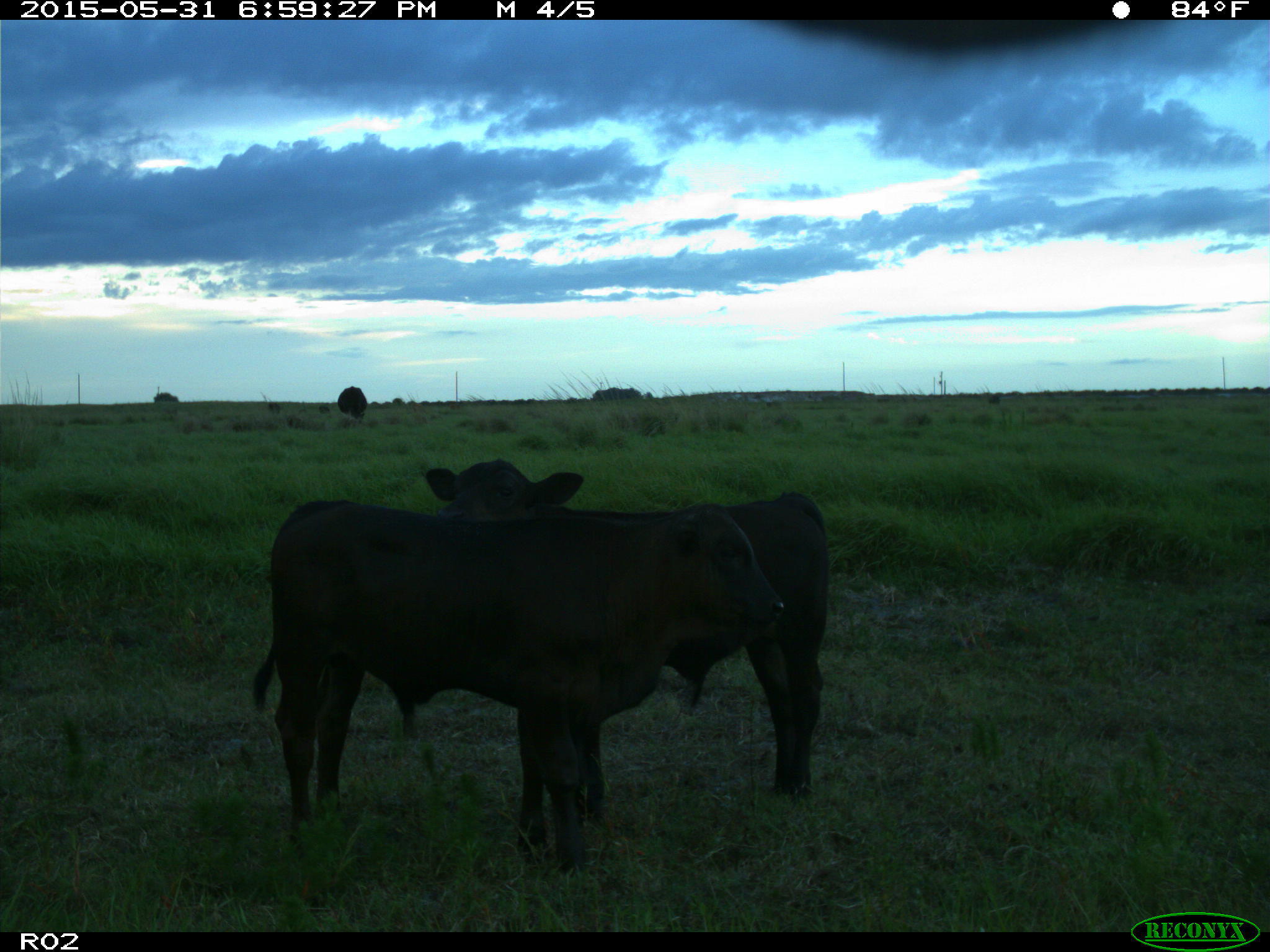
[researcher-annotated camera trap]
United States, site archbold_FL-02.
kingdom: Animalia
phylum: Chordata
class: Mammalia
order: Artiodactyla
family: Bovidae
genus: Bos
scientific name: Bos taurus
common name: domestic cow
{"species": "Bos taurus (domestic cow)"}